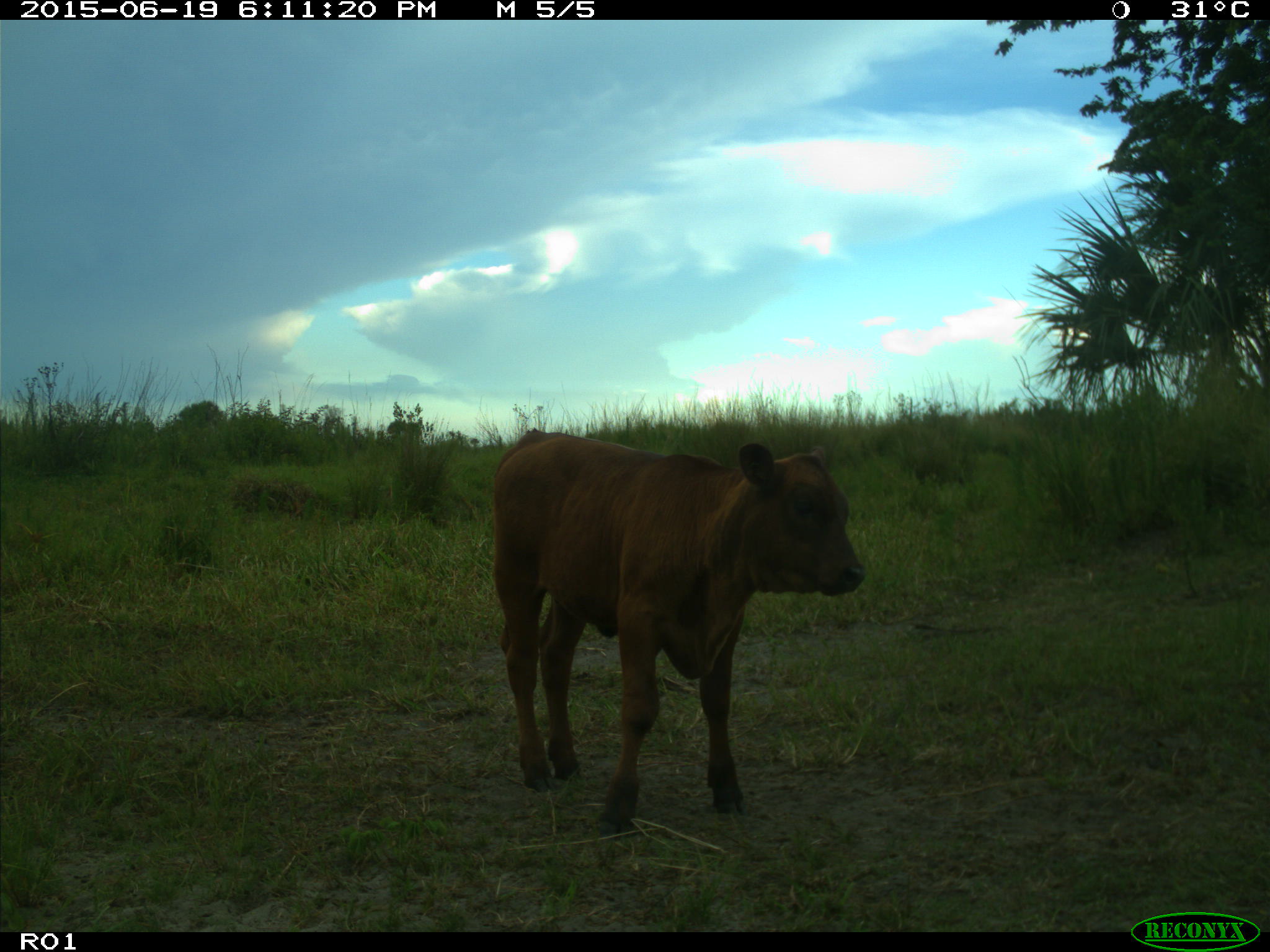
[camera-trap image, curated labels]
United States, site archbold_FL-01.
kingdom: Animalia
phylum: Chordata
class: Mammalia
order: Artiodactyla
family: Bovidae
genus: Bos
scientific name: Bos taurus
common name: domestic cow